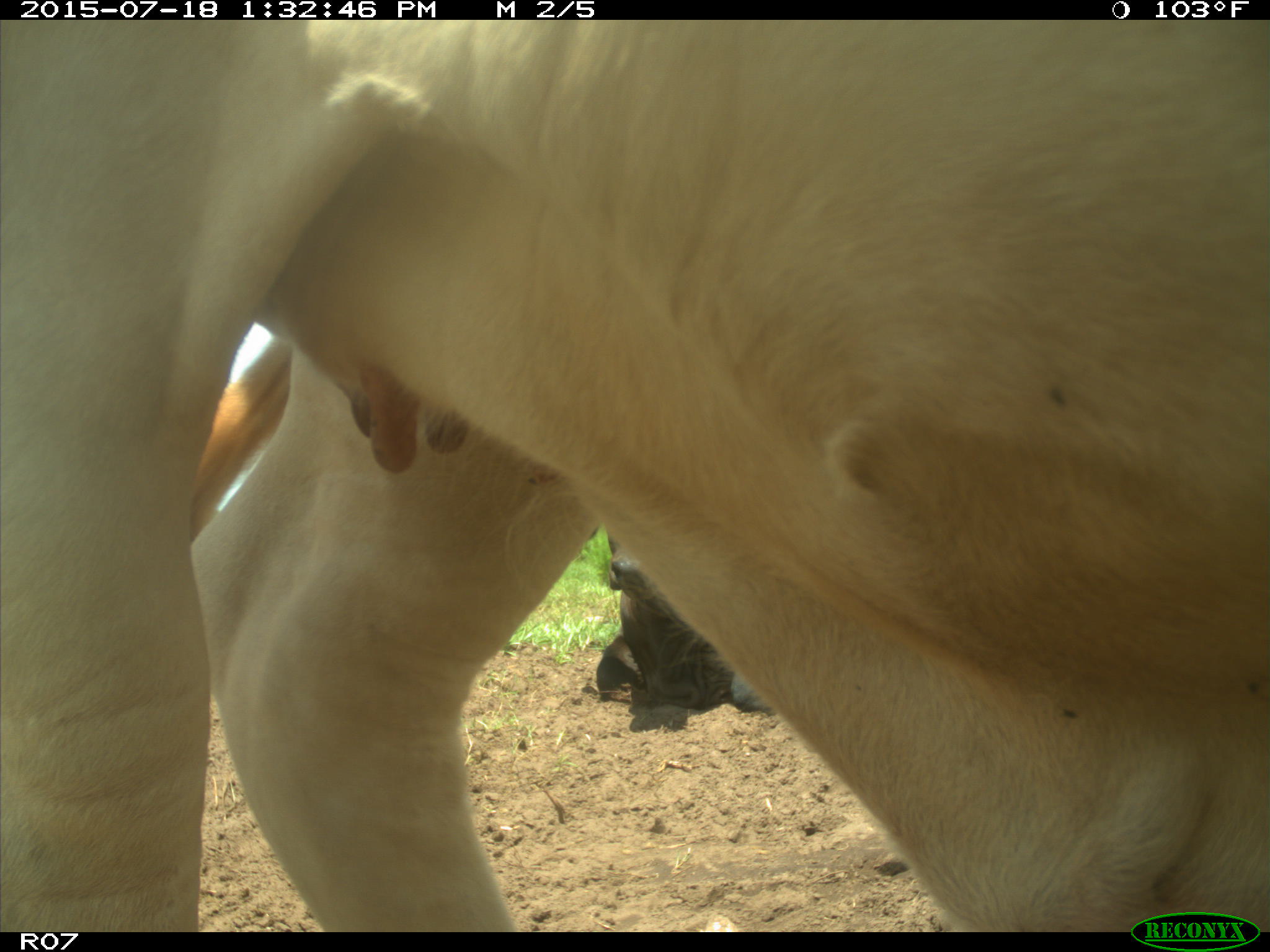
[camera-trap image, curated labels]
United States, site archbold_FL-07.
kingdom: Animalia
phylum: Chordata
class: Mammalia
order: Artiodactyla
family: Bovidae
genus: Bos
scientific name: Bos taurus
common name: domestic cow